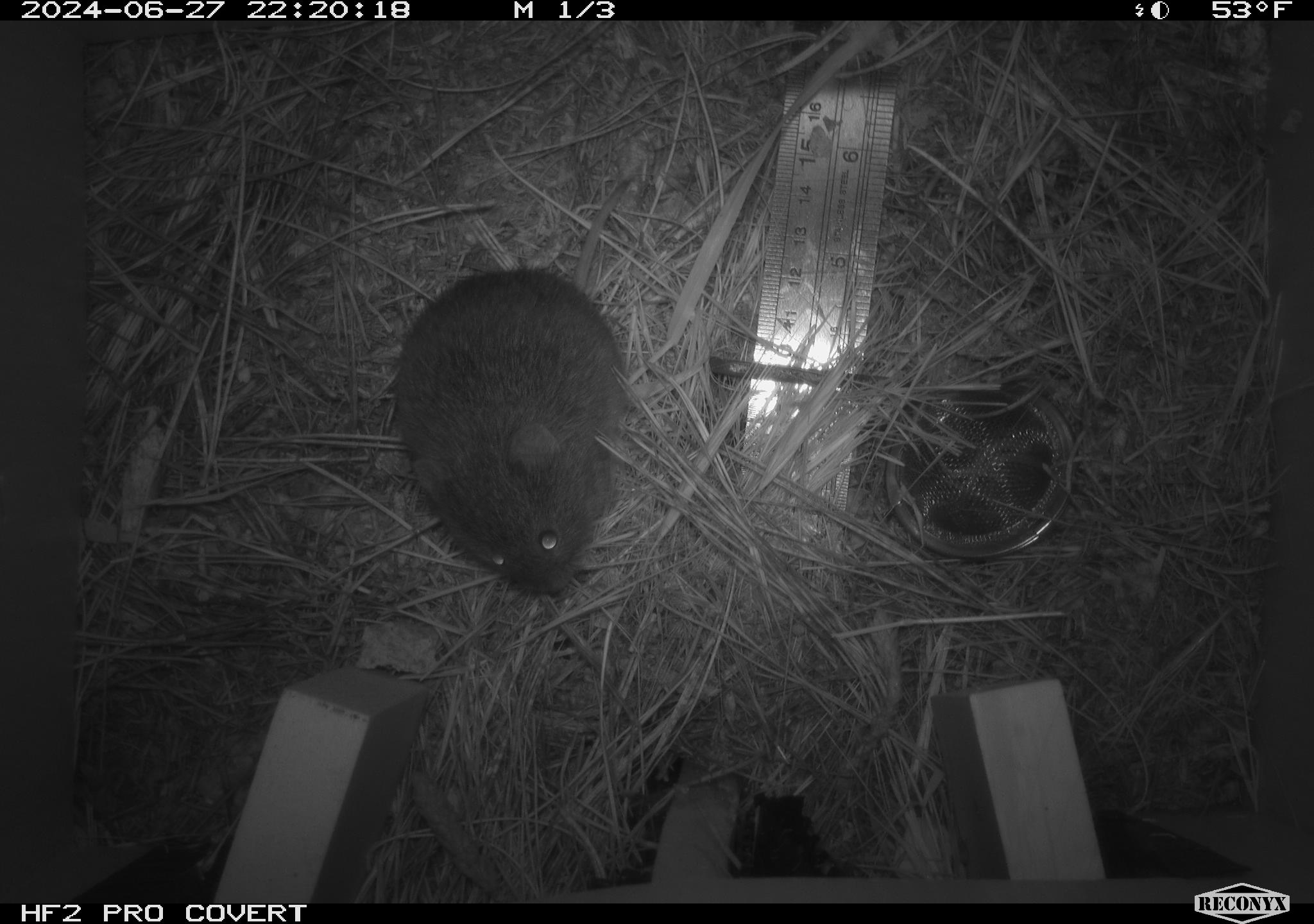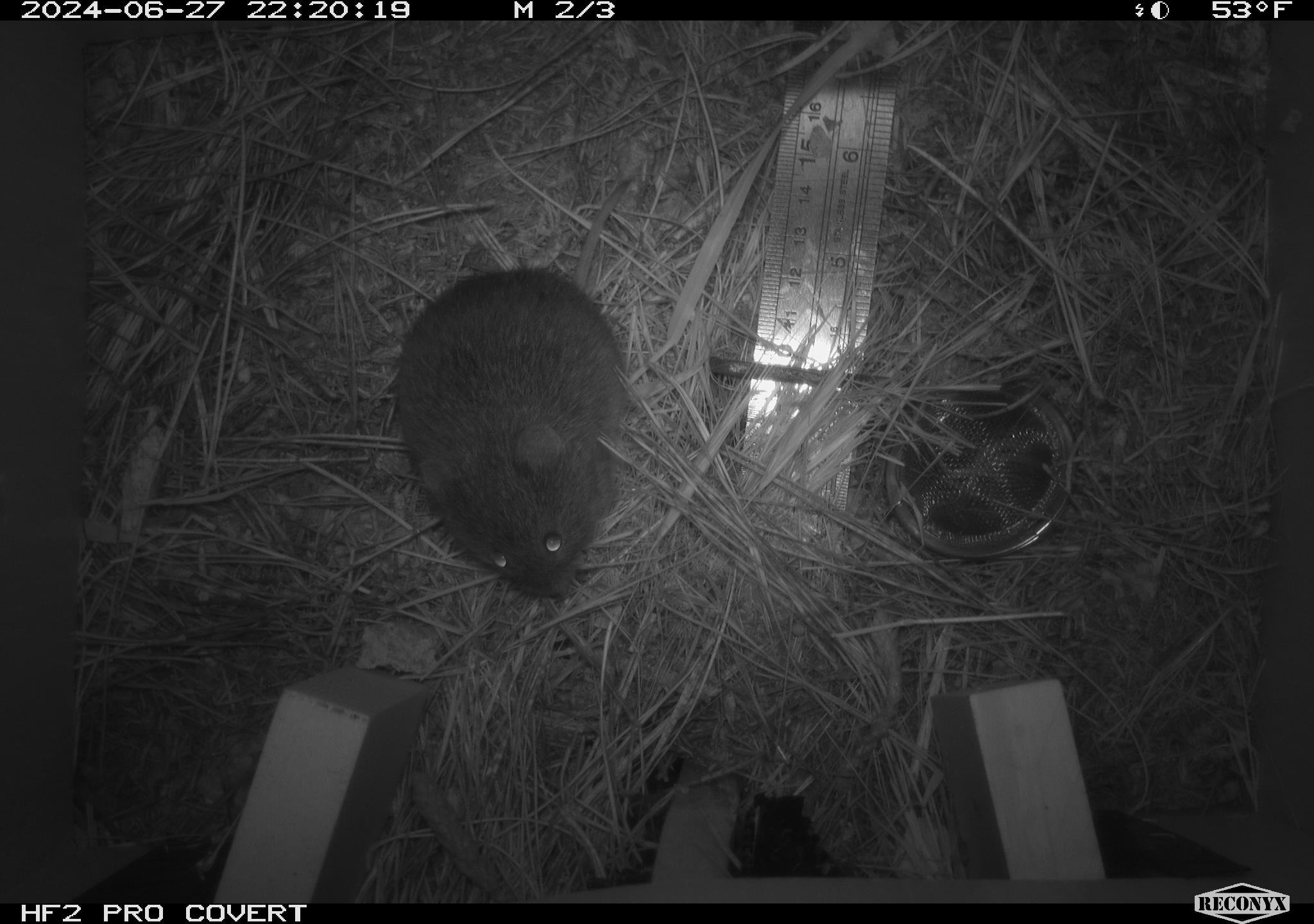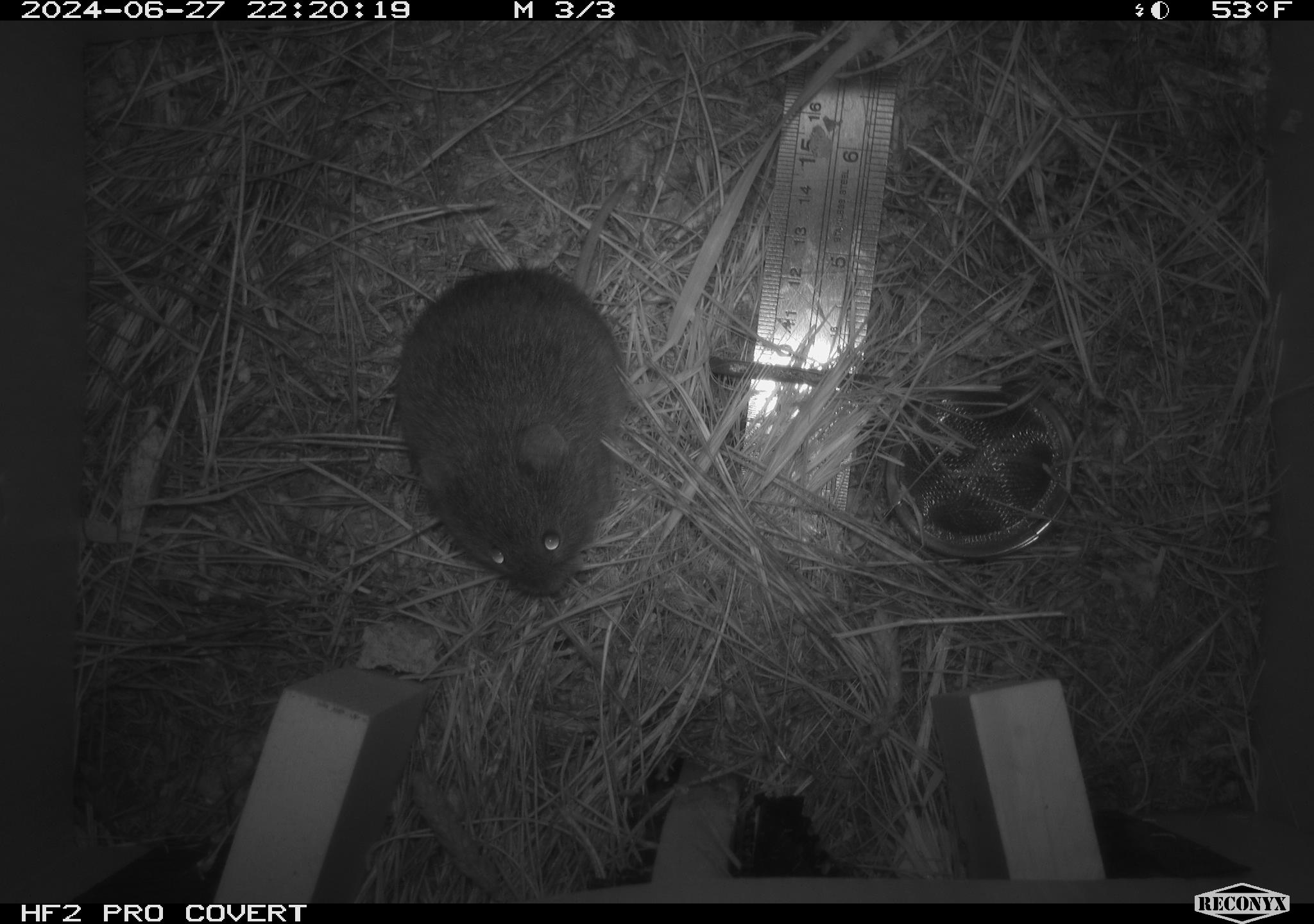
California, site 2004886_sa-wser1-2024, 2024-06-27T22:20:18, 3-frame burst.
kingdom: Animalia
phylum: Chordata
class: Mammalia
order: Rodentia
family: Cricetidae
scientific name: Arvicolinae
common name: voles, lemmings, and muskrats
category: arvicolinae subfamily